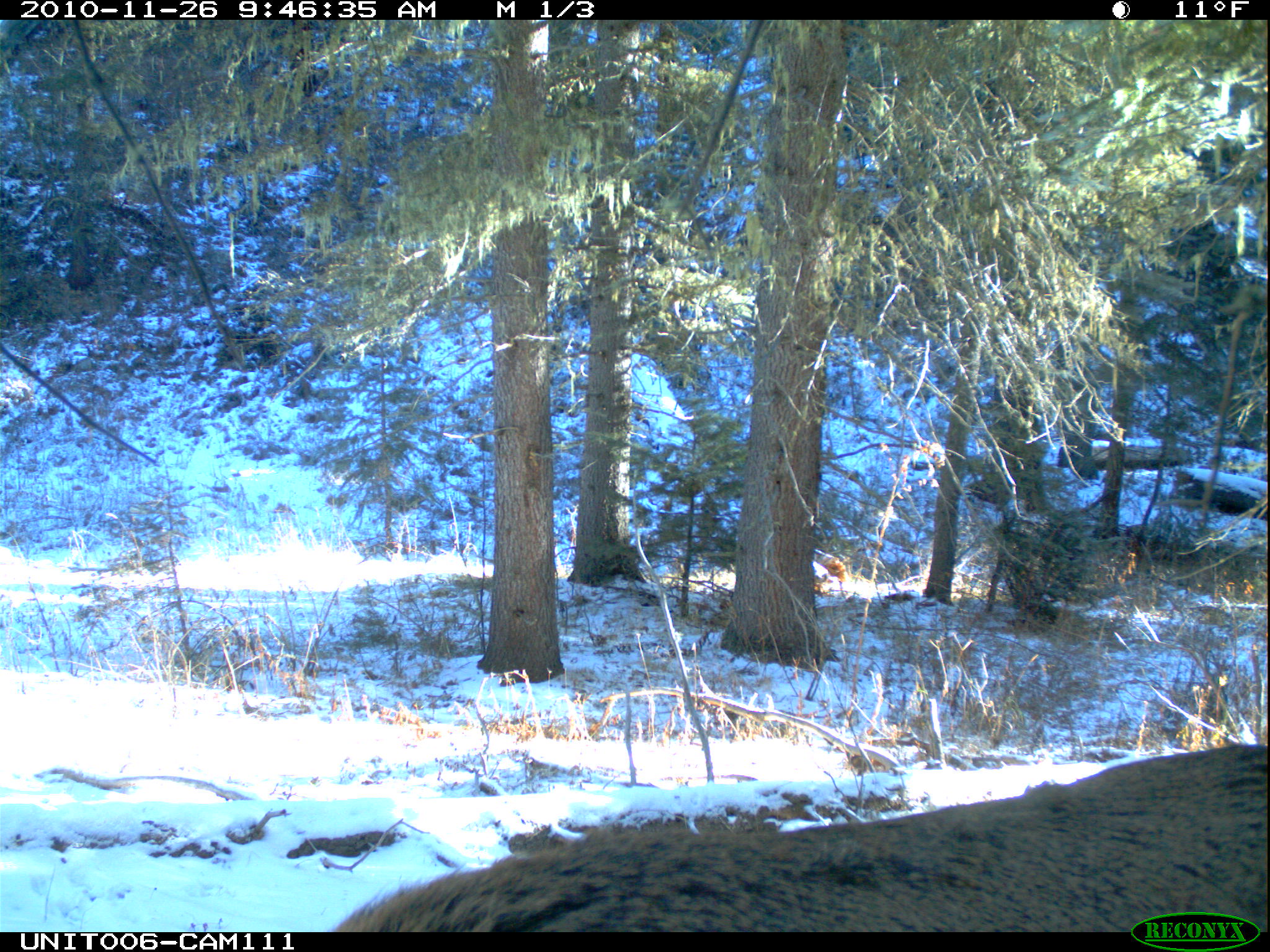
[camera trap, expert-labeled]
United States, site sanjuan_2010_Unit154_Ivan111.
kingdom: Animalia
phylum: Chordata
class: Mammalia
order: Artiodactyla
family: Cervidae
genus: Cervus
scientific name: Cervus elaphus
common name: red deer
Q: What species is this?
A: Cervus elaphus (red deer).